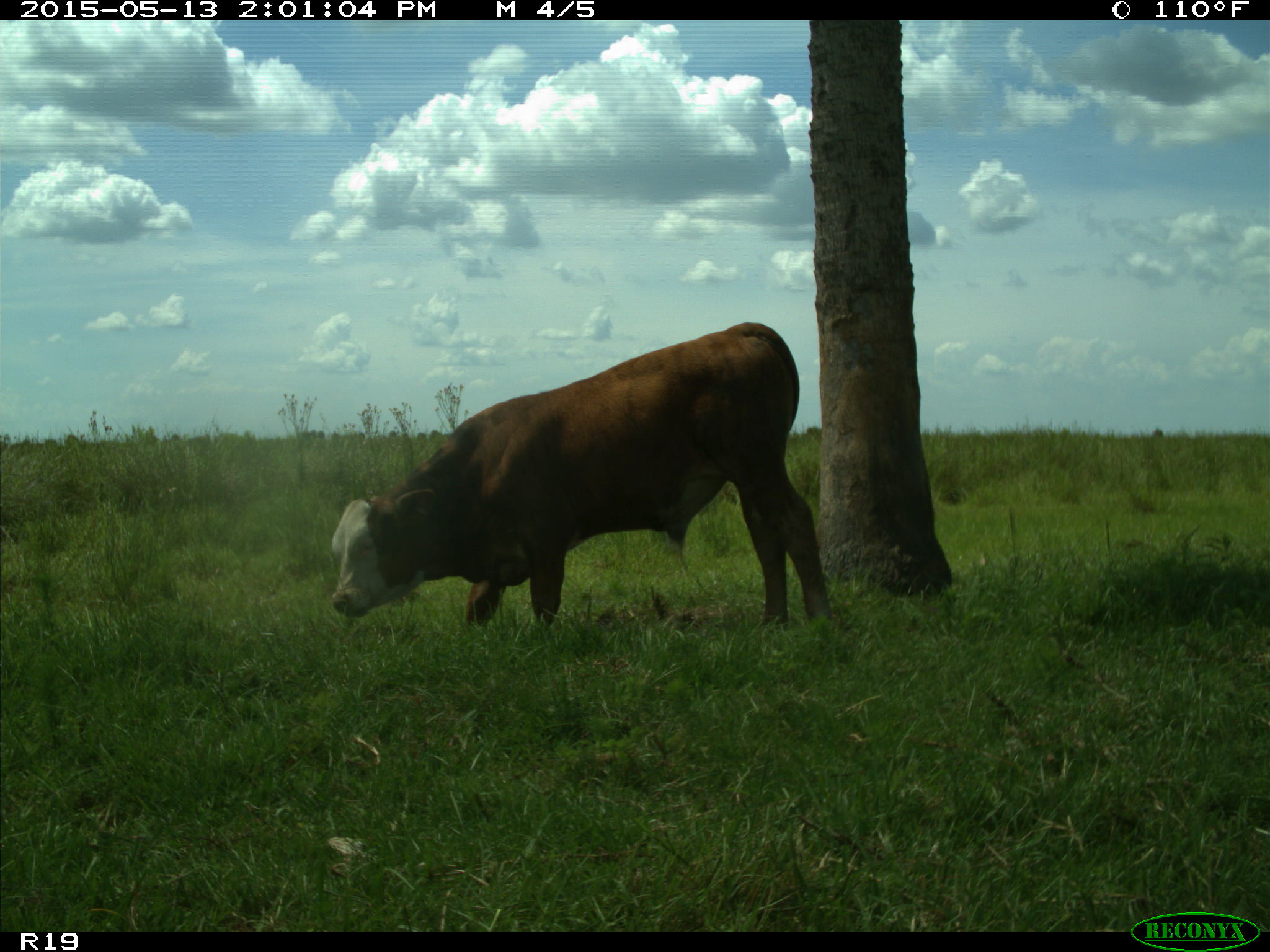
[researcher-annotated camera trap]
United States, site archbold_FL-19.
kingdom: Animalia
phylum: Chordata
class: Mammalia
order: Artiodactyla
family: Bovidae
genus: Bos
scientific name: Bos taurus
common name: domestic cow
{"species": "Bos taurus (domestic cow)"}